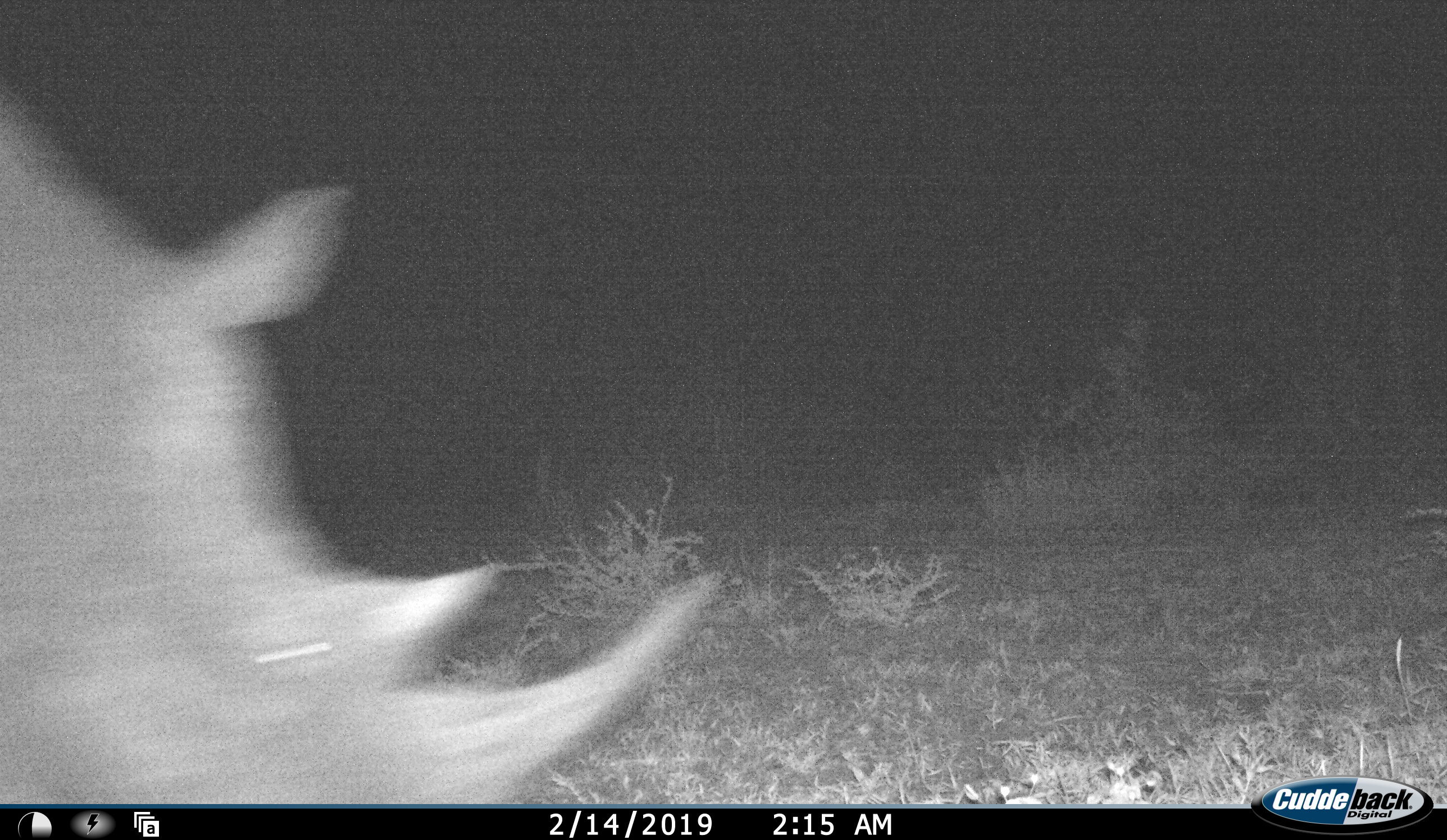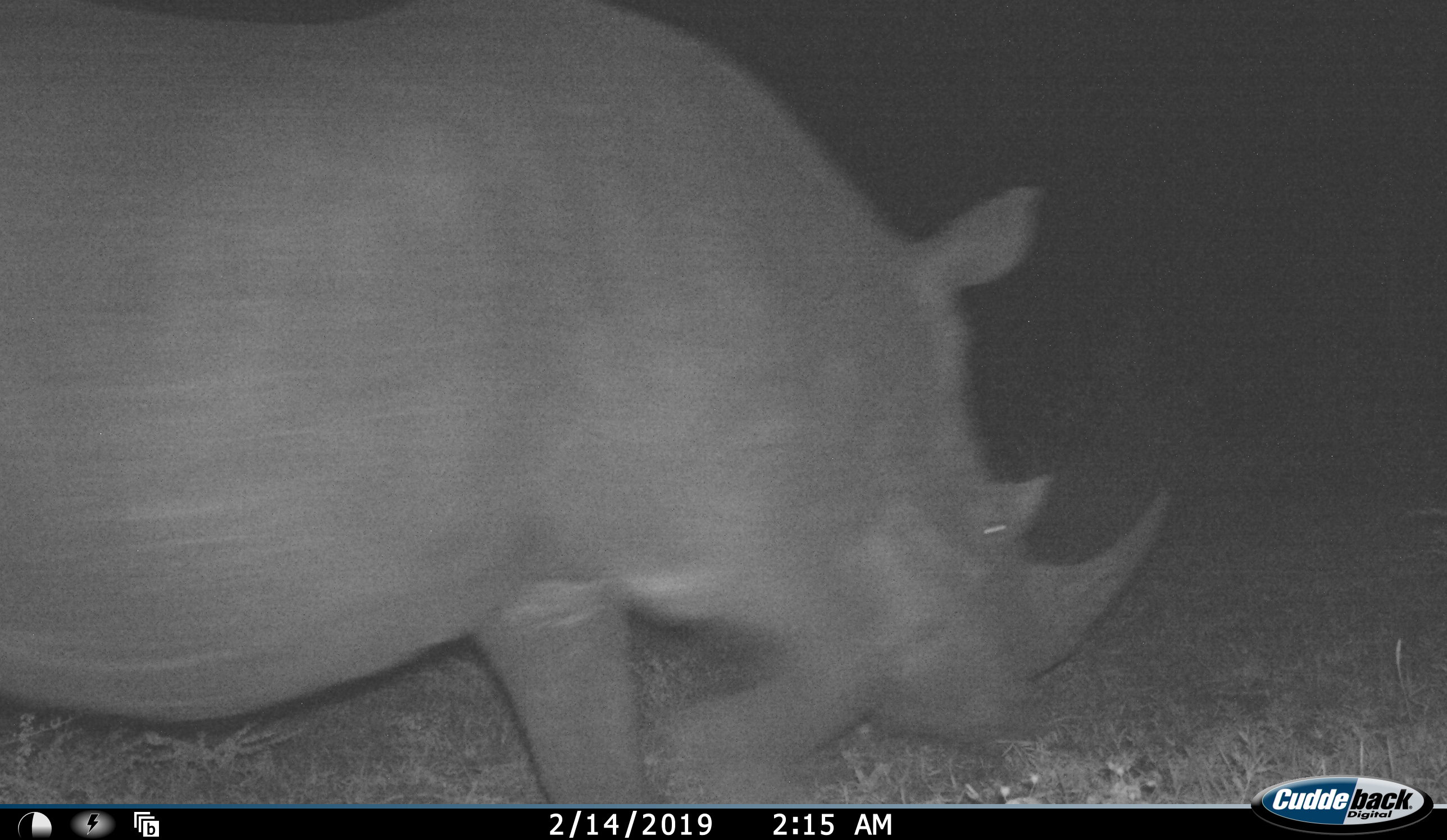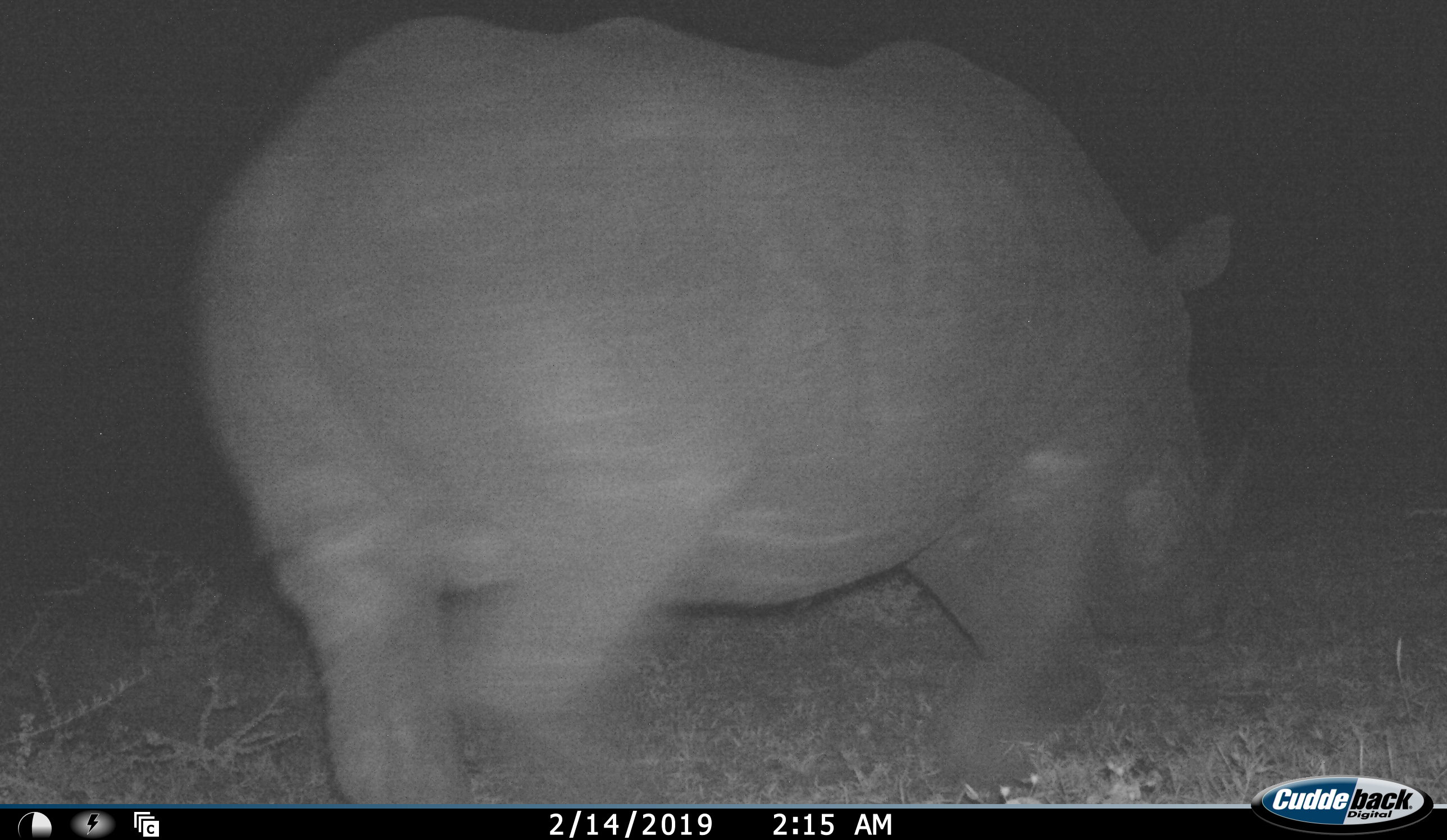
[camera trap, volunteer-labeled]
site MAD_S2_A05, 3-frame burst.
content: unidentified animal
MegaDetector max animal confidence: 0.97